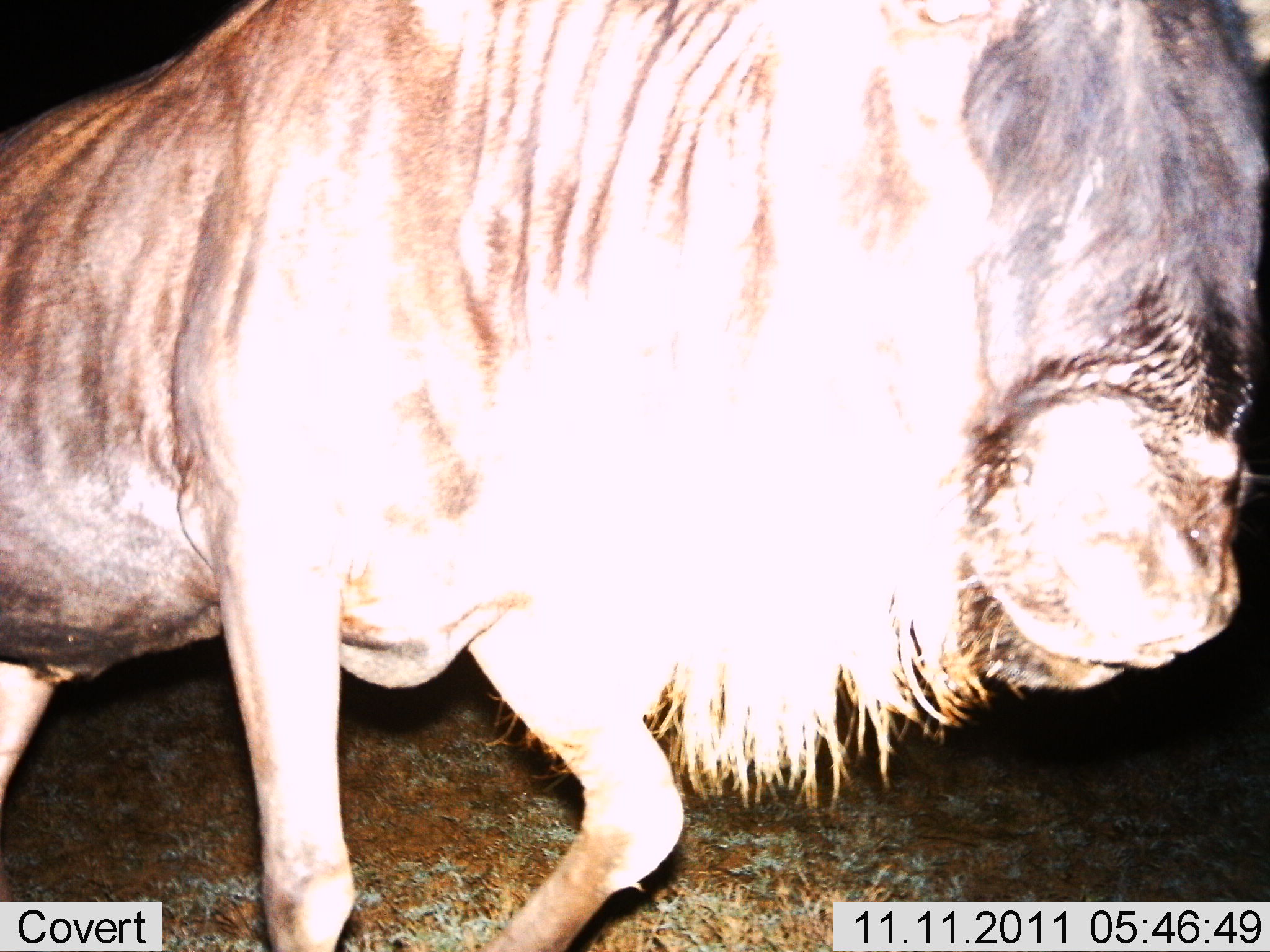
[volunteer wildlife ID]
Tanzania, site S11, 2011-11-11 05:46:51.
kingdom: Animalia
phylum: Chordata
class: Mammalia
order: Artiodactyla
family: Bovidae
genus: Connochaetes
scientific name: Connochaetes taurinus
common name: blue wildebeest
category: wildebeest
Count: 1.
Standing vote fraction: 20%.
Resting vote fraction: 0%.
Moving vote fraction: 90%.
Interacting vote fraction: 0%.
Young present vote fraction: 0%.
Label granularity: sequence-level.